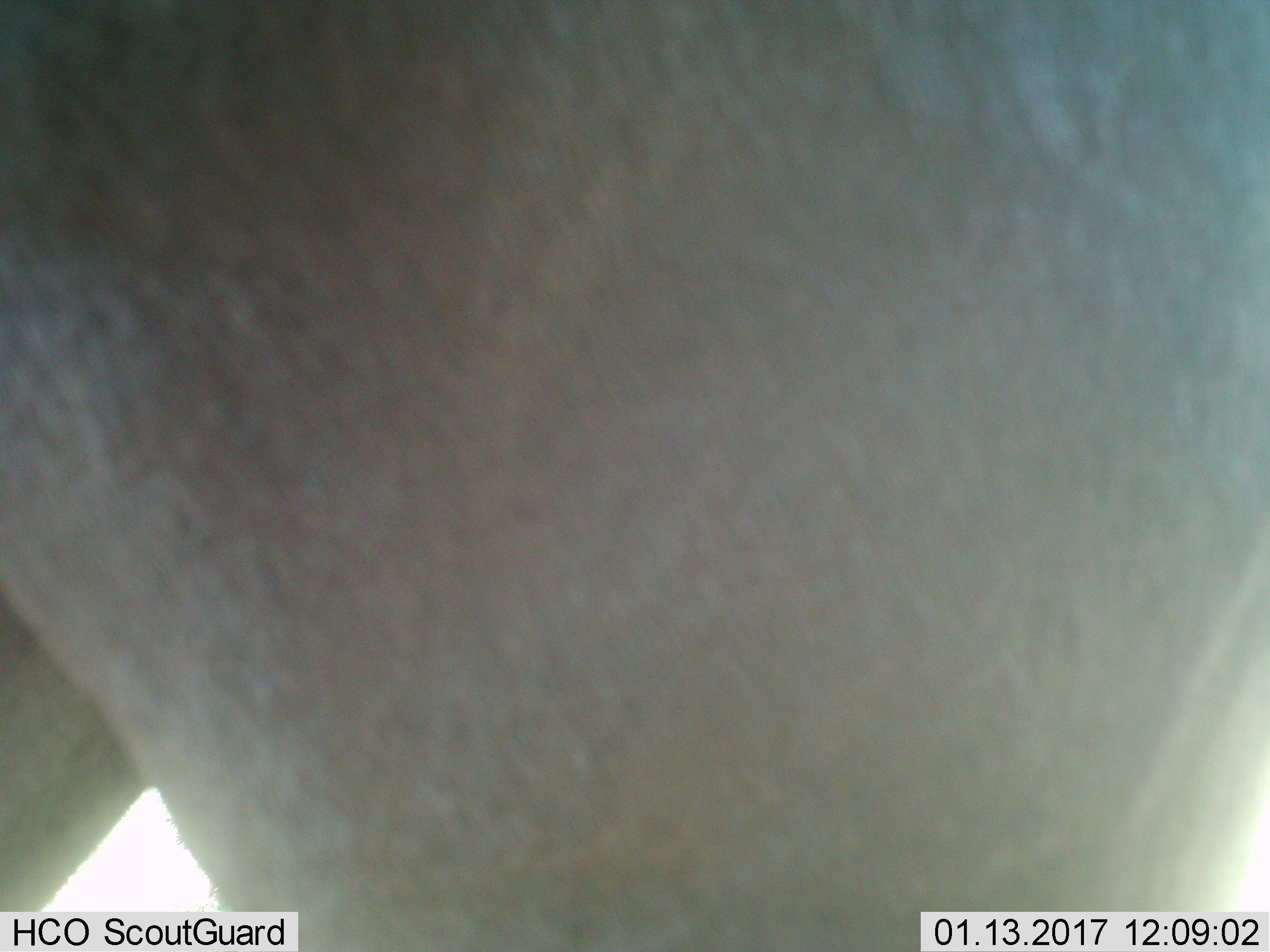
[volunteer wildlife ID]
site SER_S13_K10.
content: unidentified animal